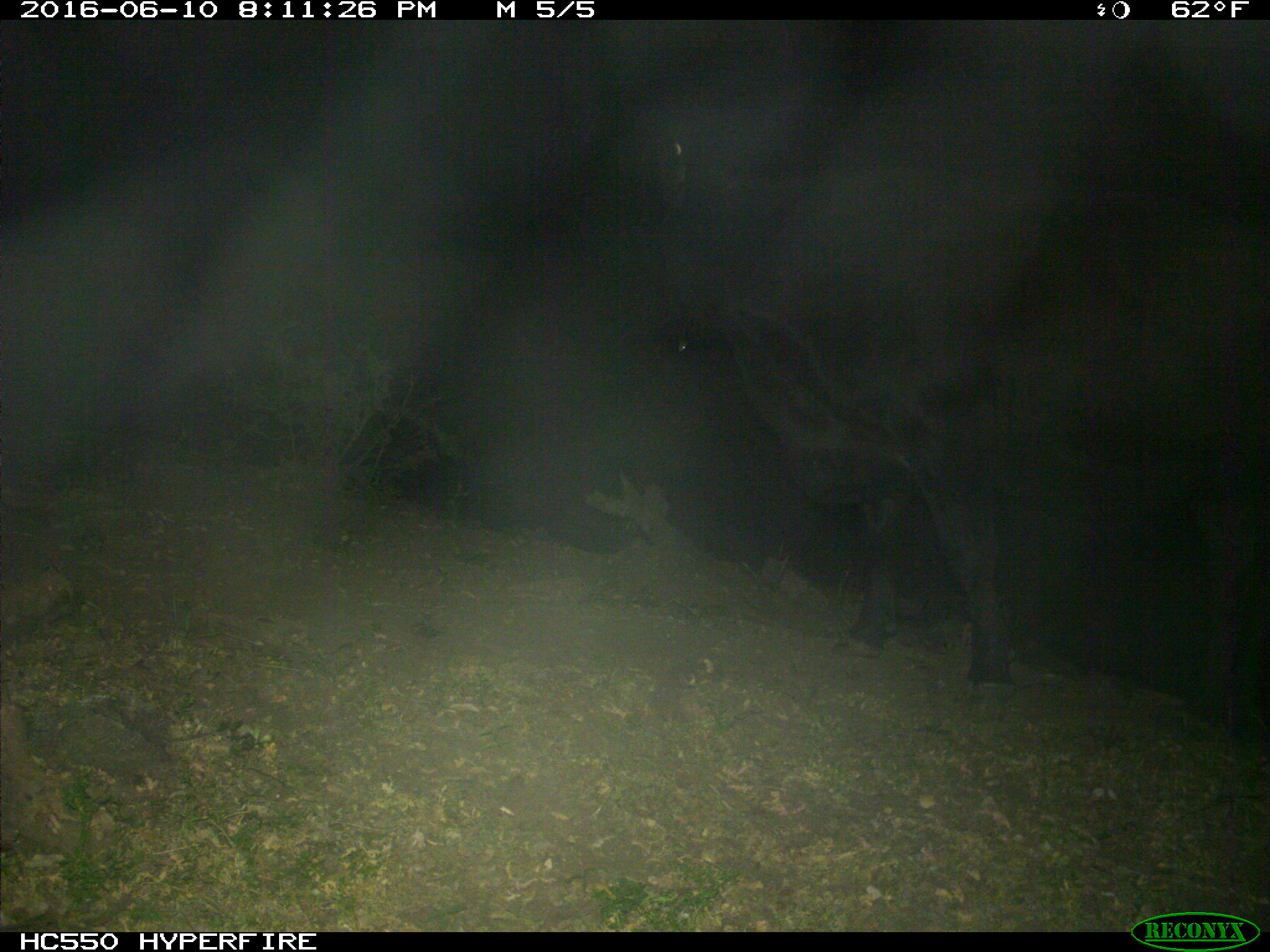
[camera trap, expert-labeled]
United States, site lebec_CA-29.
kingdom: Animalia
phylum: Chordata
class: Mammalia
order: Artiodactyla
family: Bovidae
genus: Bos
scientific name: Bos taurus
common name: domestic cow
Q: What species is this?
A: Bos taurus (domestic cow).